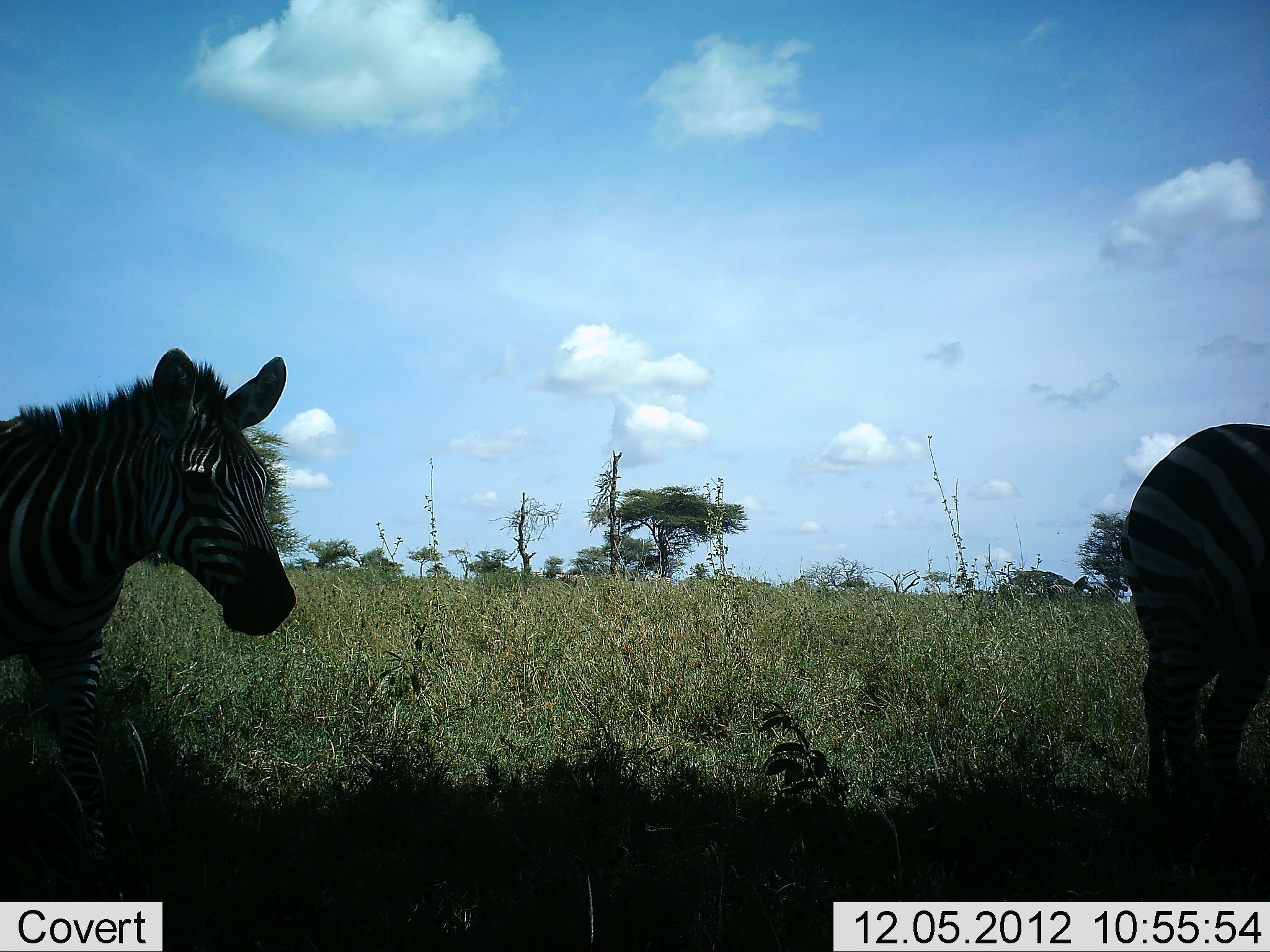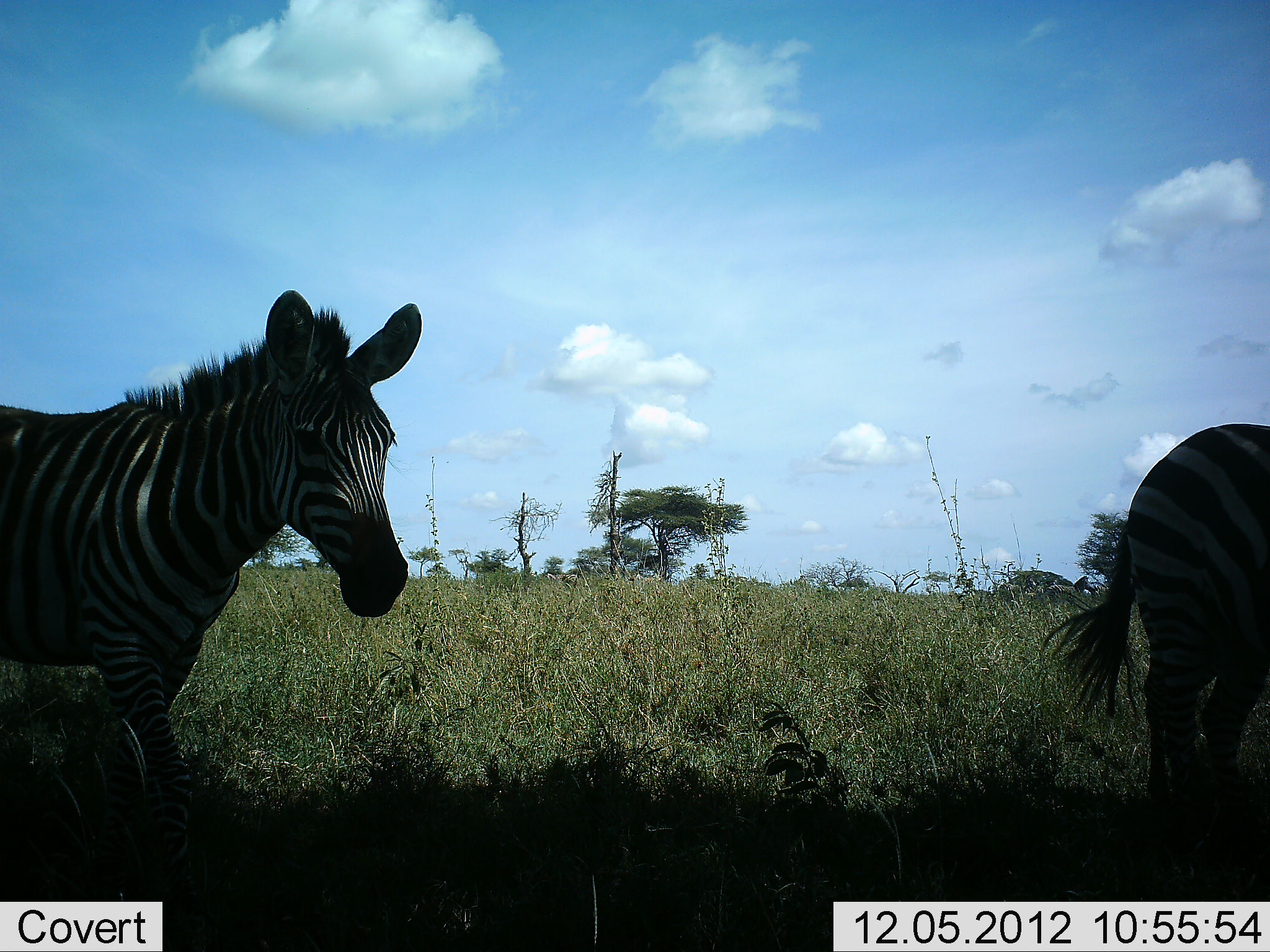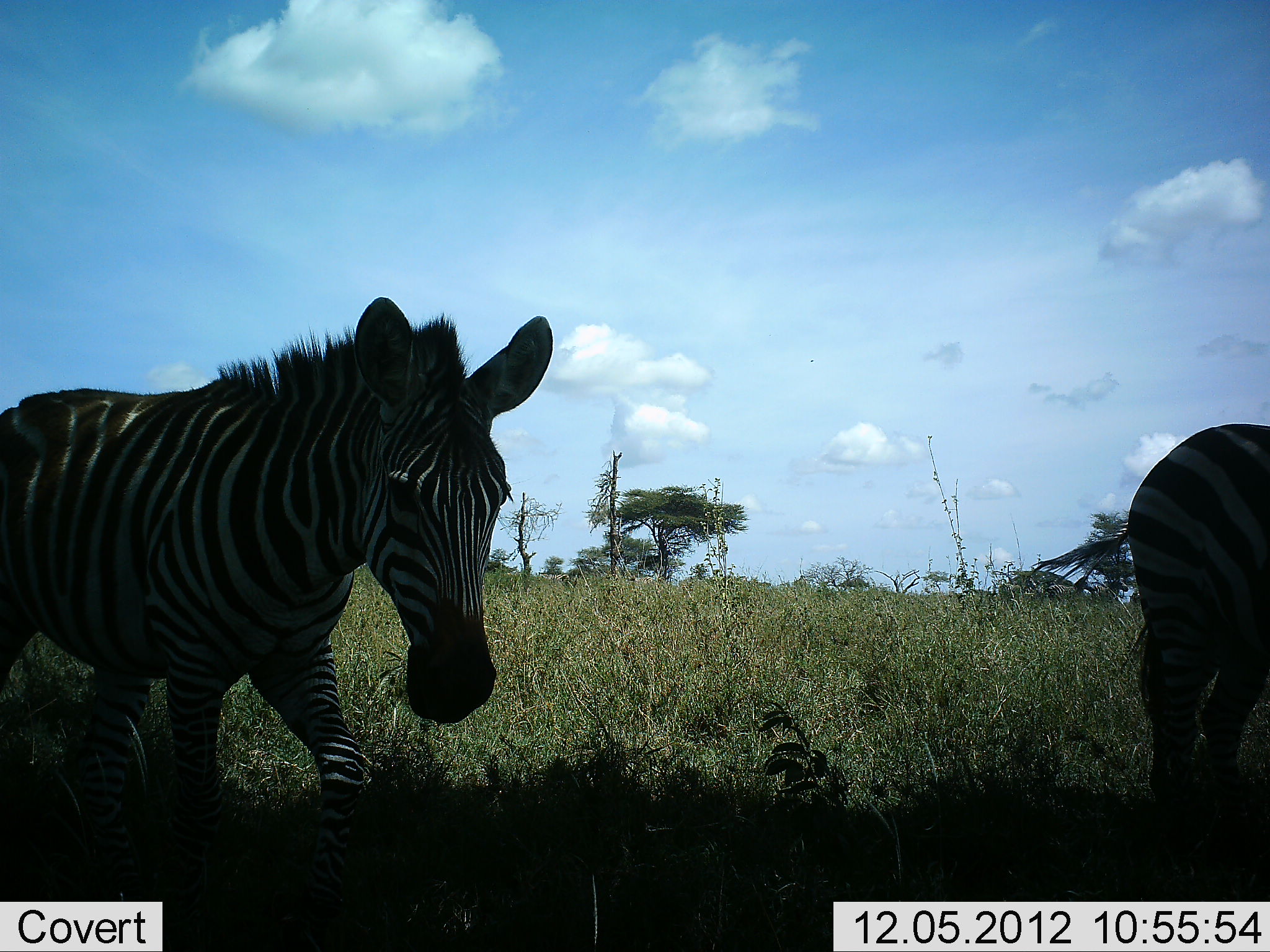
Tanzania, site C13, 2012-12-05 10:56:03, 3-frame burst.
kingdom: Animalia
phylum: Chordata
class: Mammalia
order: Perissodactyla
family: Equidae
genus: Equus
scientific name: Equus quagga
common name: plains zebra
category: zebra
Zebra (plains zebra) (Equus quagga), count 2. Behavior (volunteer vote fractions): standing 50%, resting 0%, moving 100%, interacting 0%. Young present (vote fraction): 0%. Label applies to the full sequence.